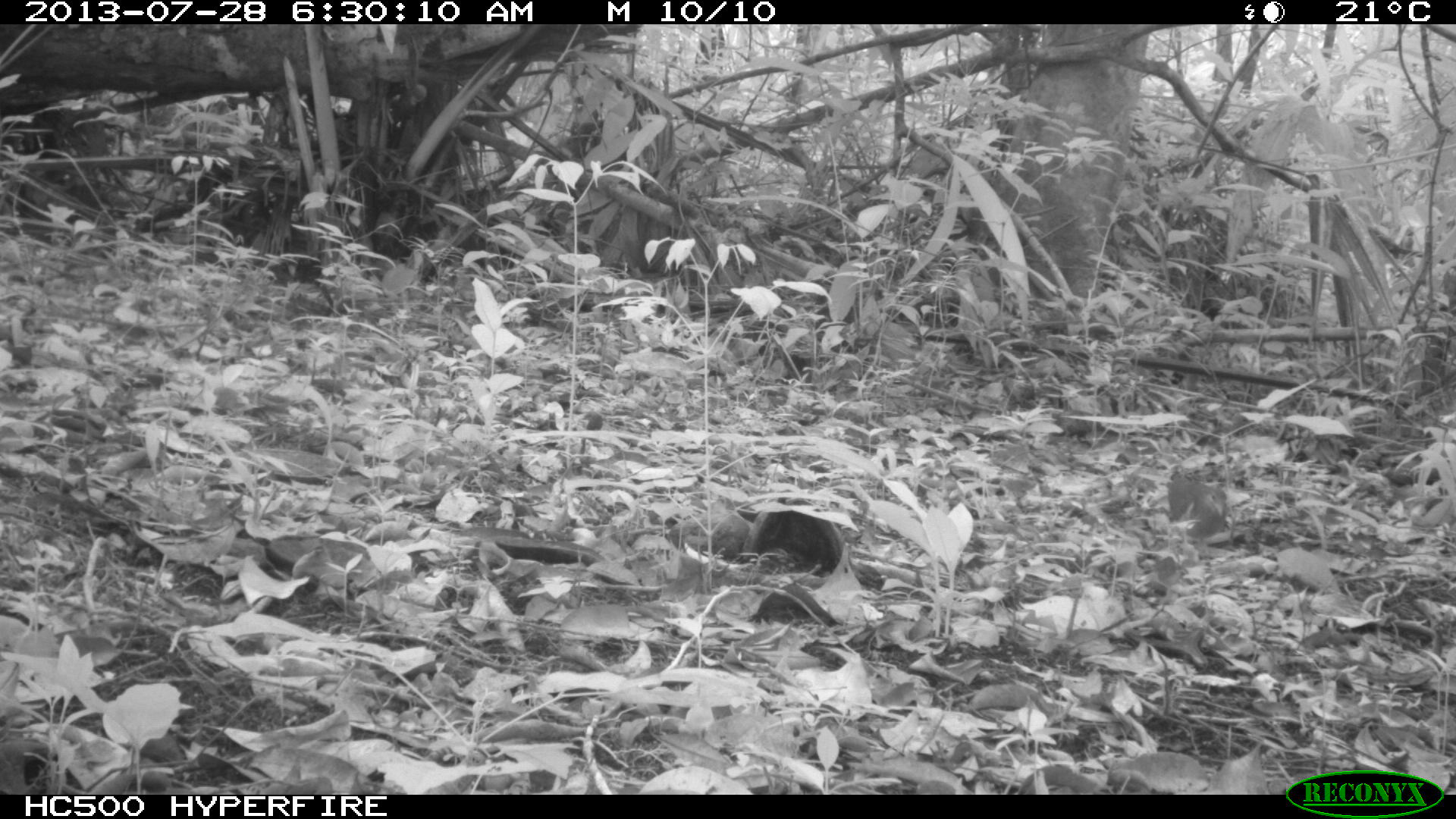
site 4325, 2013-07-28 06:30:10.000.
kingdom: Animalia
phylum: Chordata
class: Aves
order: Columbiformes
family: Columbidae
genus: Geotrygon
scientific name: Geotrygon montana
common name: ruddy quail-dove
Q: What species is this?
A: Geotrygon montana (ruddy quail-dove).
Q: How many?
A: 2.